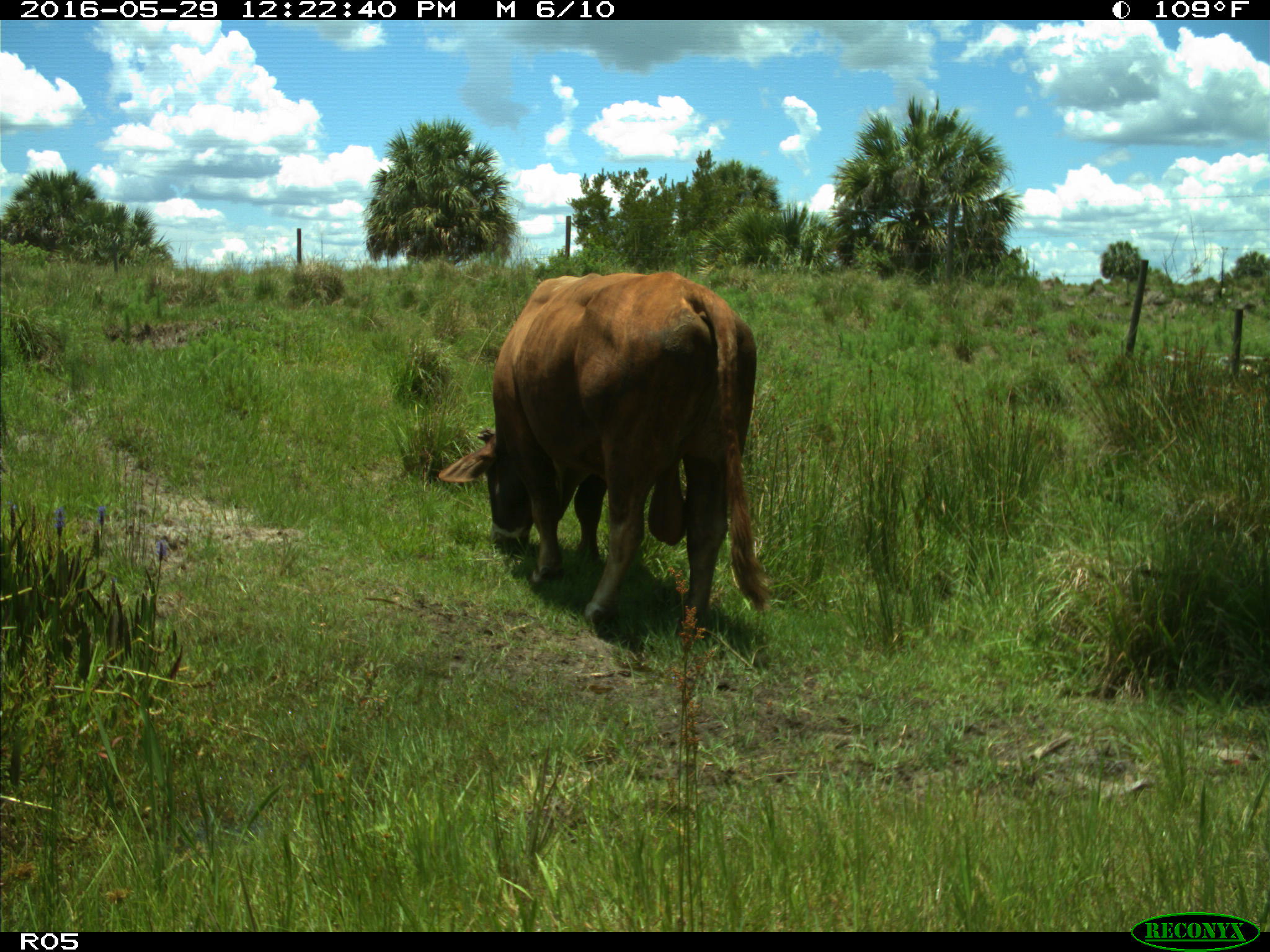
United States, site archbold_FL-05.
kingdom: Animalia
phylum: Chordata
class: Mammalia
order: Artiodactyla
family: Bovidae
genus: Bos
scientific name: Bos taurus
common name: domestic cow